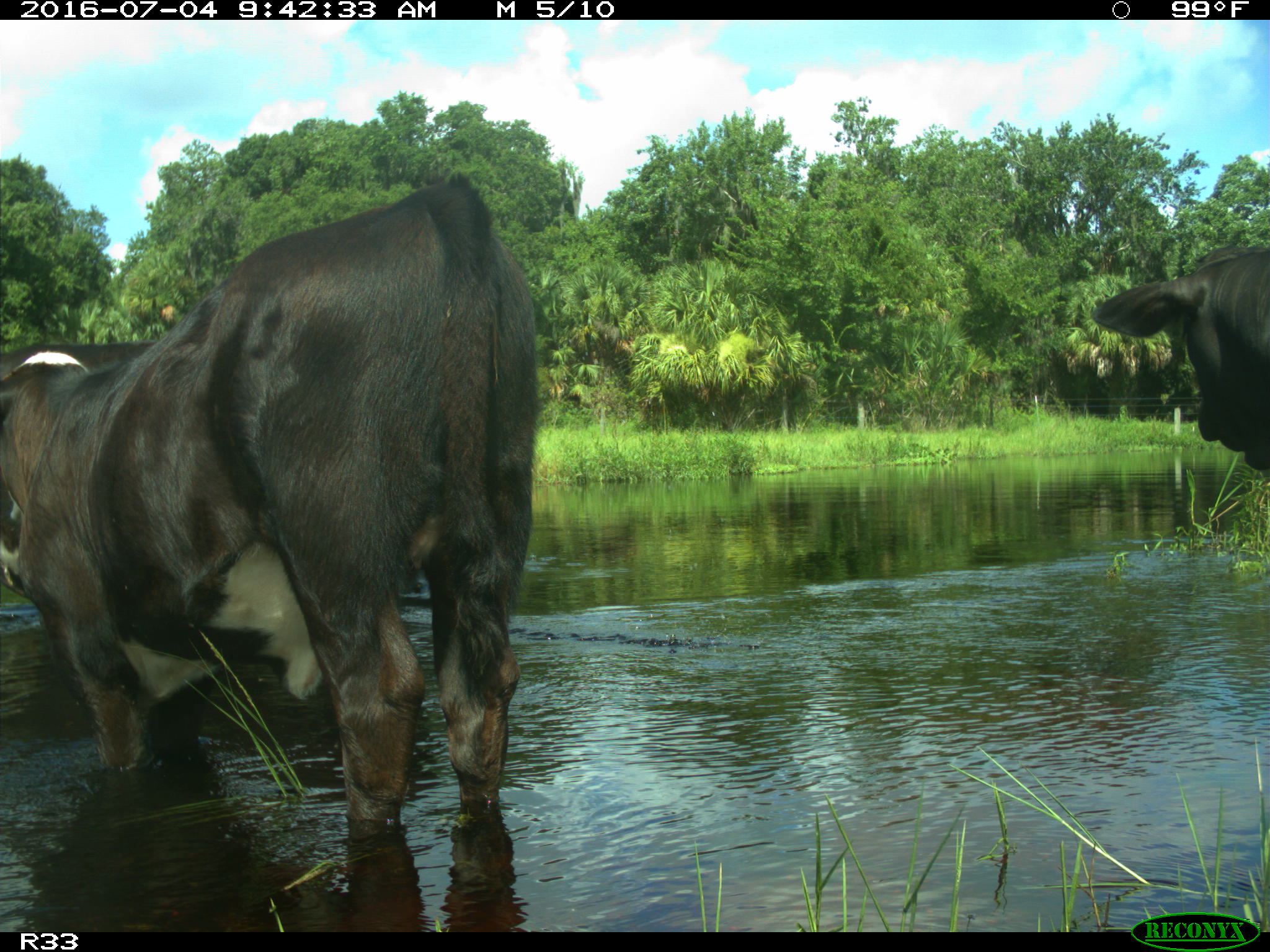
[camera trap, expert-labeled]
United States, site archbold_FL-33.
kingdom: Animalia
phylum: Chordata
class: Mammalia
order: Artiodactyla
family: Bovidae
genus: Bos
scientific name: Bos taurus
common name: domestic cow